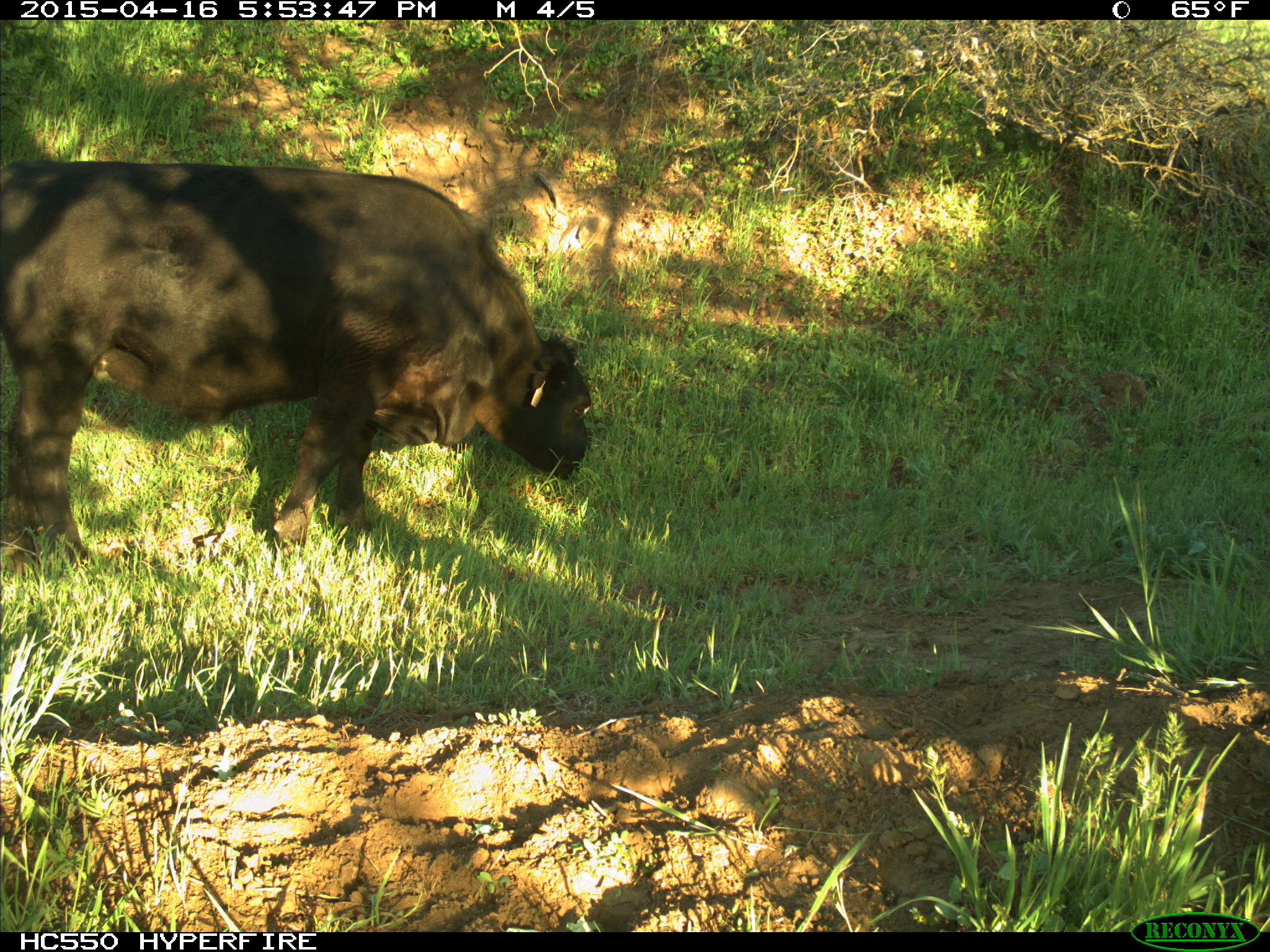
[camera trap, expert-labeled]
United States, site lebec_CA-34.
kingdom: Animalia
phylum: Chordata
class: Mammalia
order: Artiodactyla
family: Bovidae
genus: Bos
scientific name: Bos taurus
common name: domestic cow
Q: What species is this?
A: Bos taurus (domestic cow).